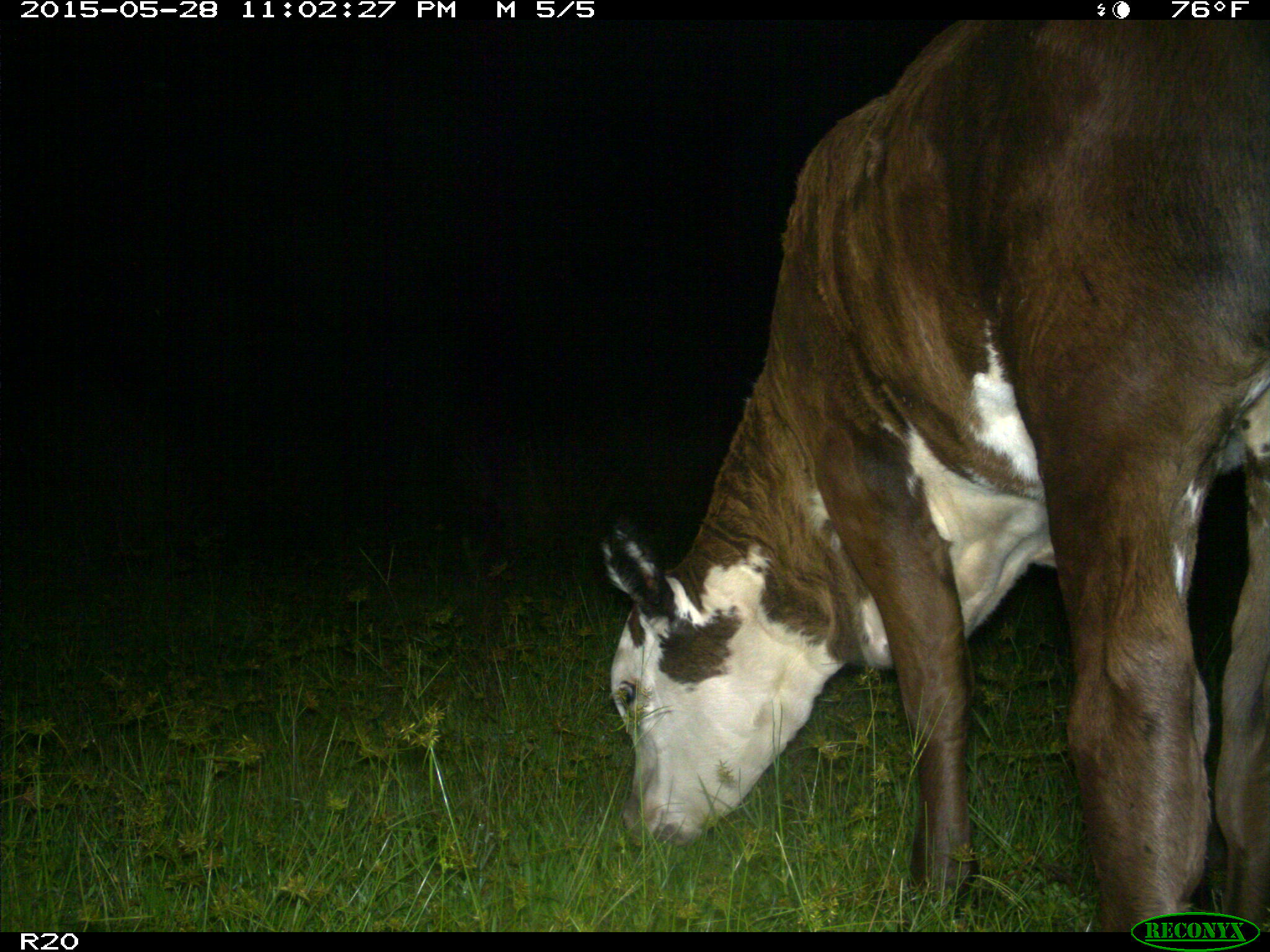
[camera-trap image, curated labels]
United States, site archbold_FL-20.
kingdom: Animalia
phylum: Chordata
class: Mammalia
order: Artiodactyla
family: Bovidae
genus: Bos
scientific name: Bos taurus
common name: domestic cow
Bos taurus (domestic cow).